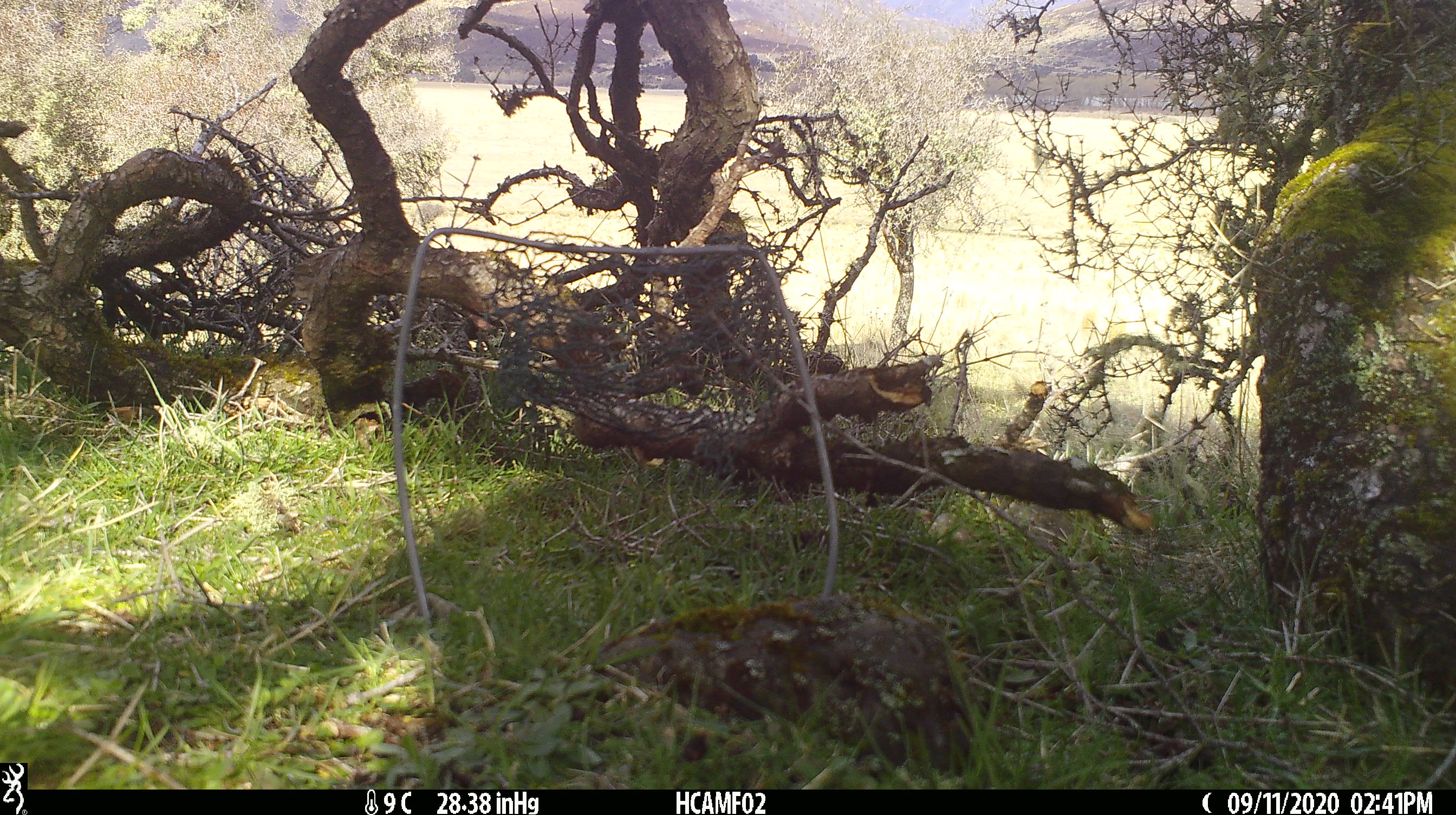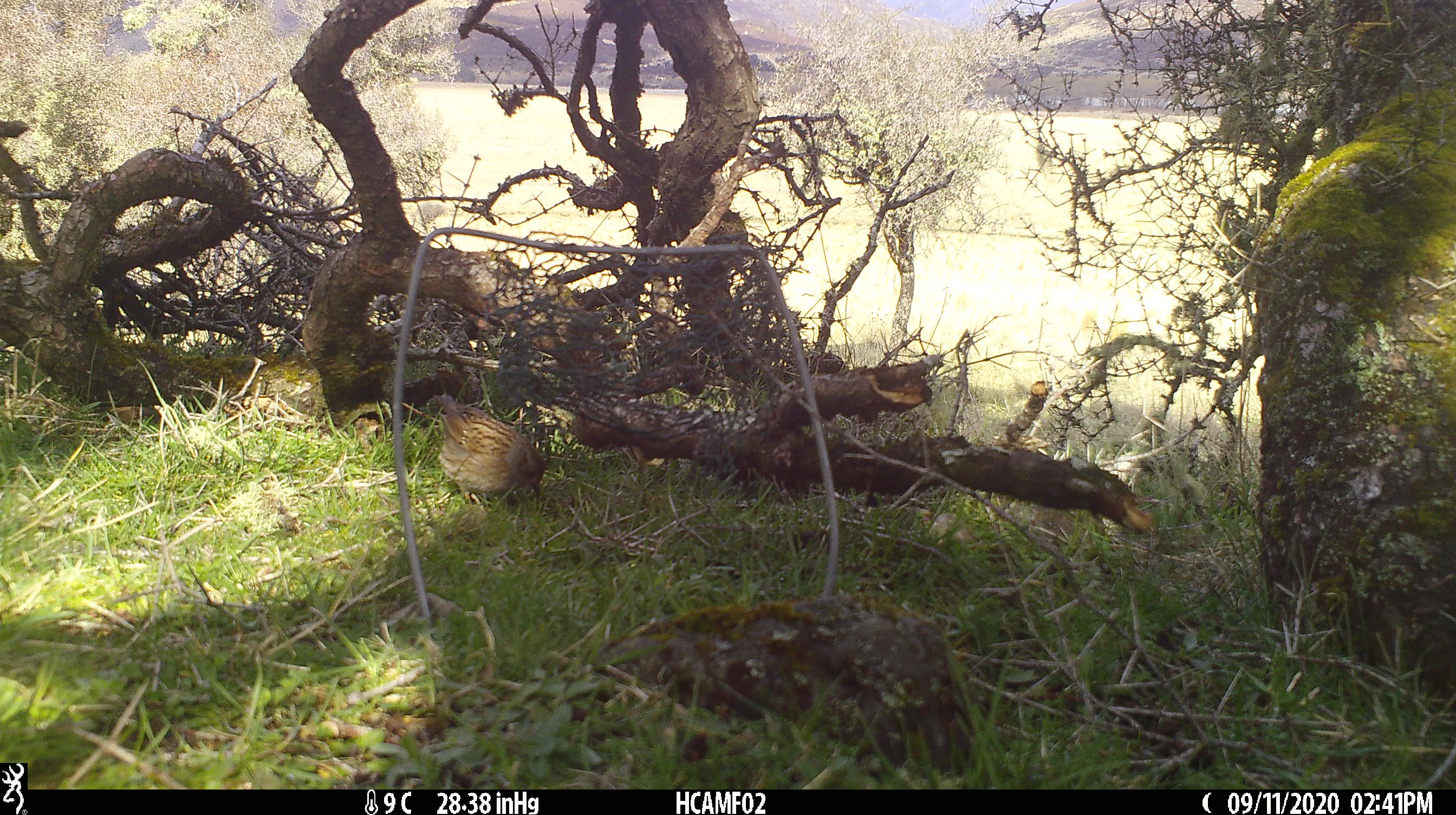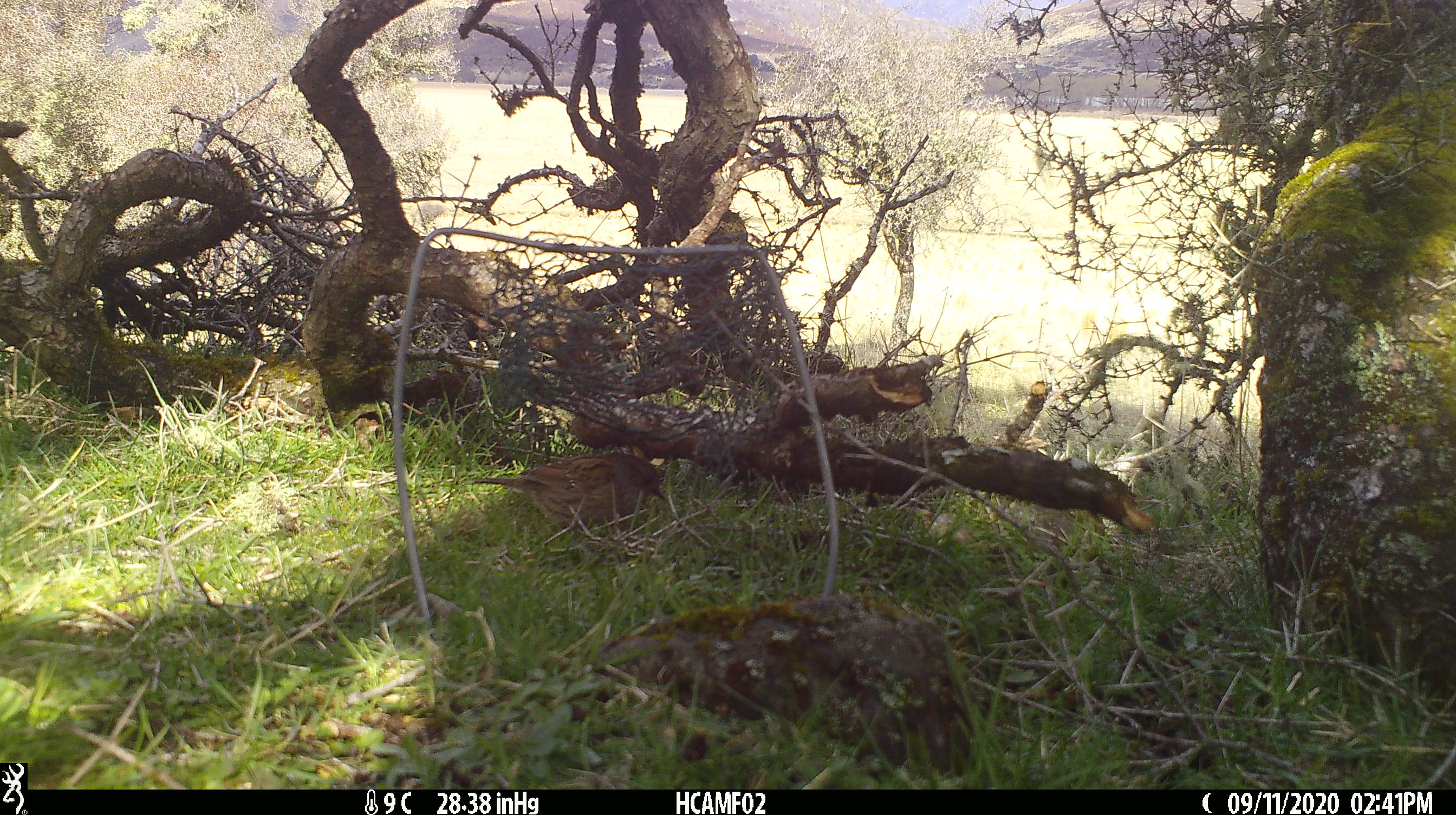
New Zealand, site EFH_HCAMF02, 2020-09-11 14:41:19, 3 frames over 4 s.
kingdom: Animalia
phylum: Chordata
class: Aves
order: Passeriformes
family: Turdidae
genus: Turdus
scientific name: Turdus philomelos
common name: song thrush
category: thrush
Thrush (song thrush) (Turdus philomelos).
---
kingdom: Animalia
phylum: Chordata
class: Aves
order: Passeriformes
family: Prunellidae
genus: Prunella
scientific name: Prunella modularis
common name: dunnock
Dunnock (Prunella modularis).